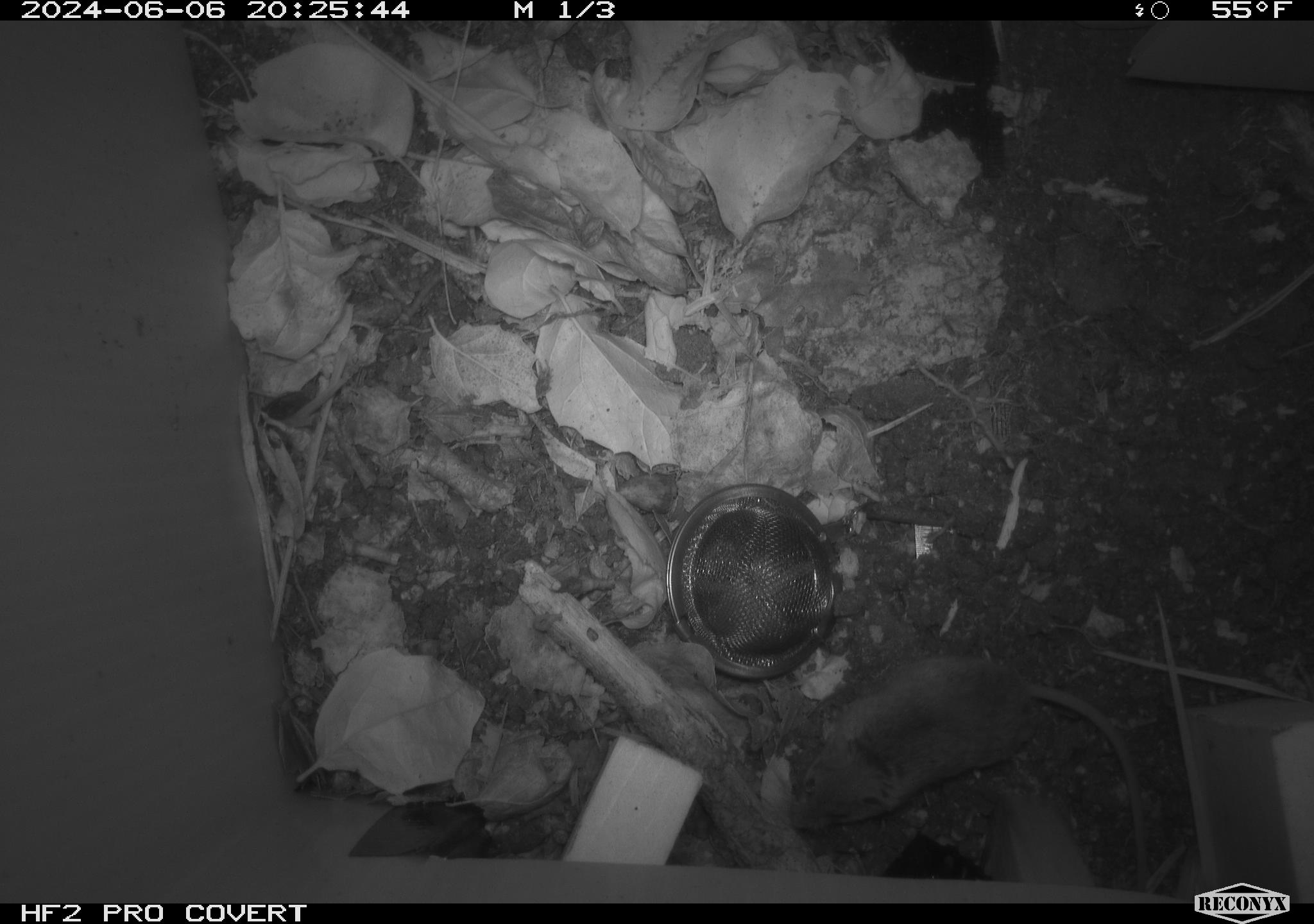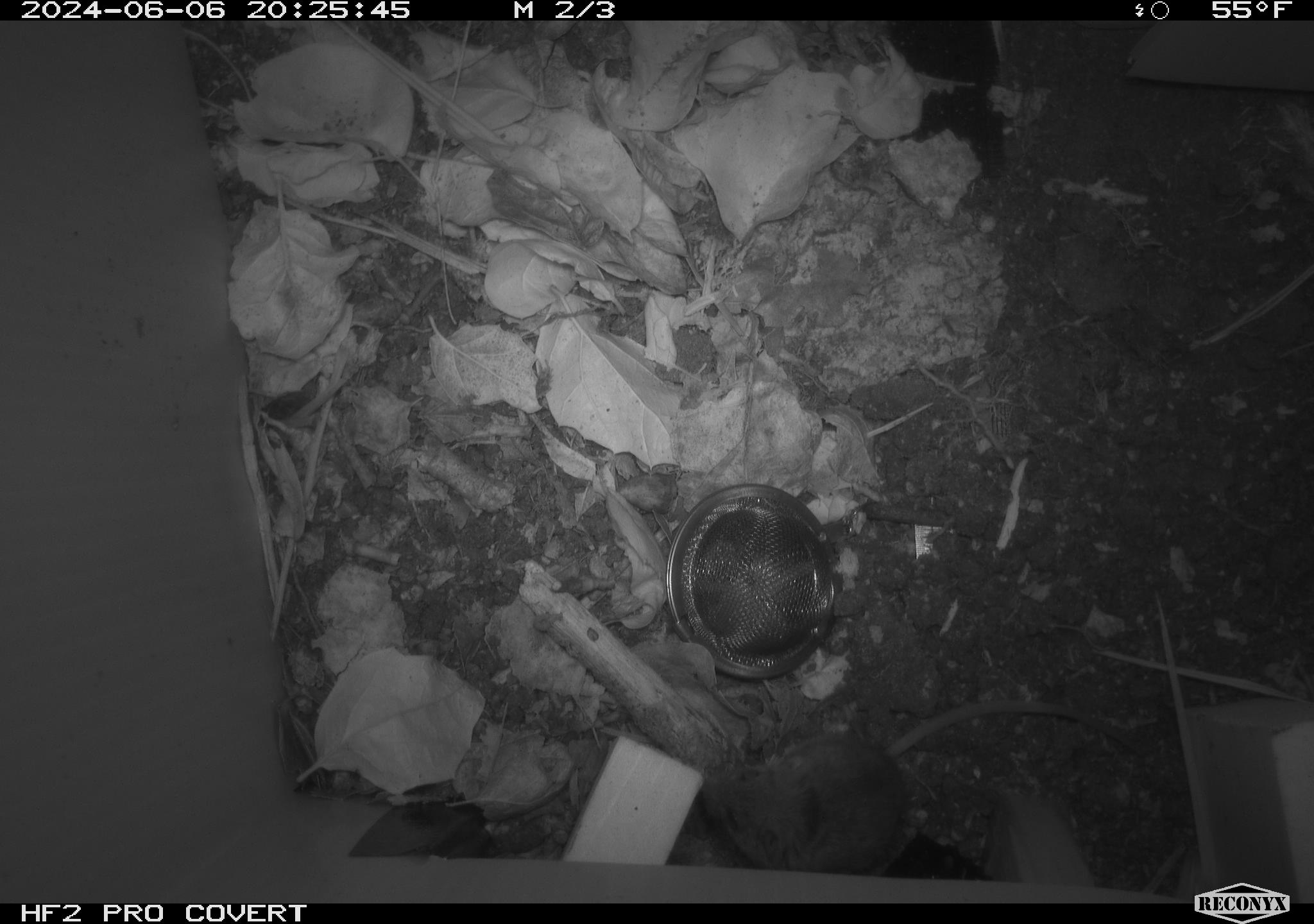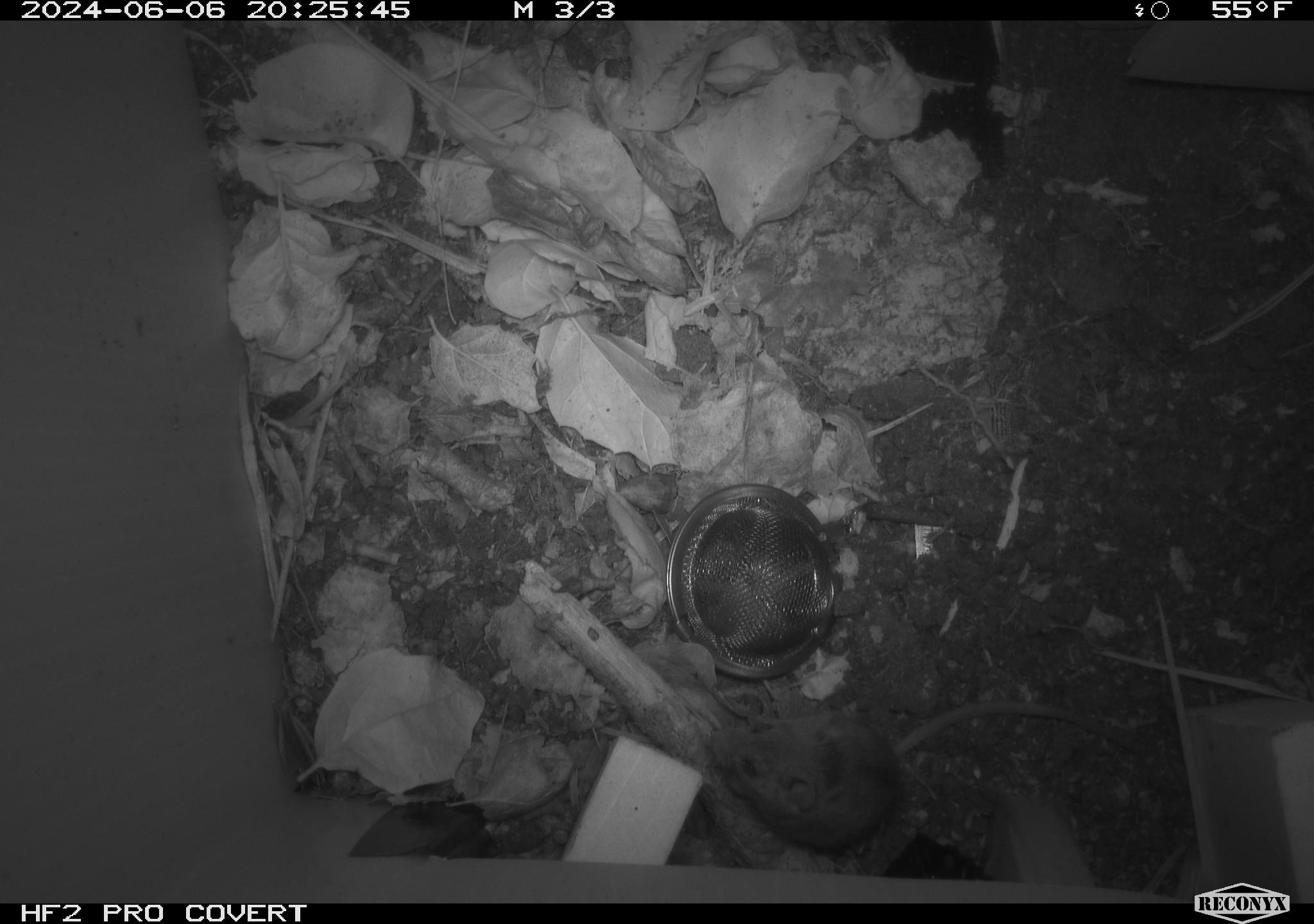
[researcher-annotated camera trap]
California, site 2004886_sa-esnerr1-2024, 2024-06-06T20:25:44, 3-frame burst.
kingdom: Animalia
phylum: Chordata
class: Mammalia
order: Rodentia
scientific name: Rodentia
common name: rodent